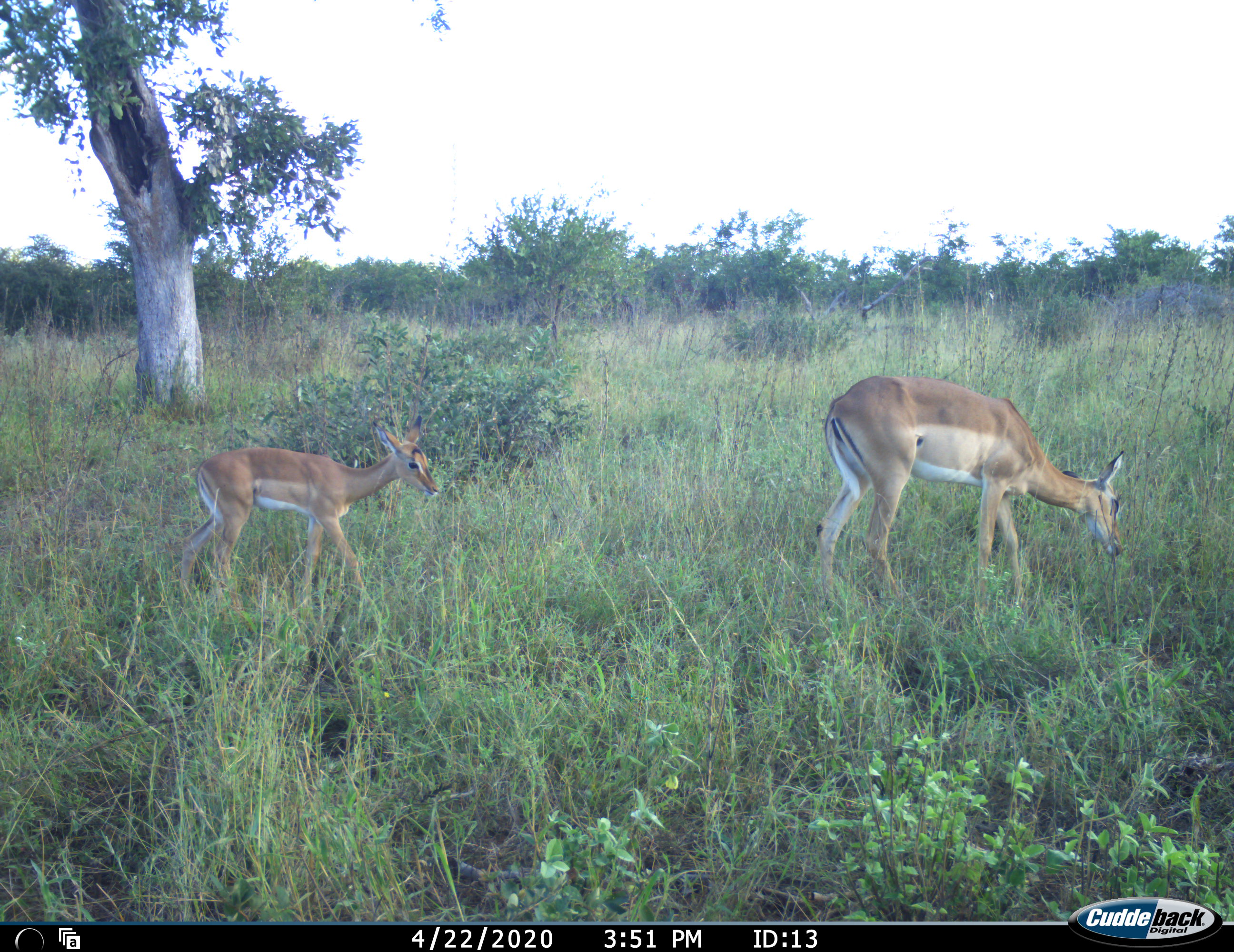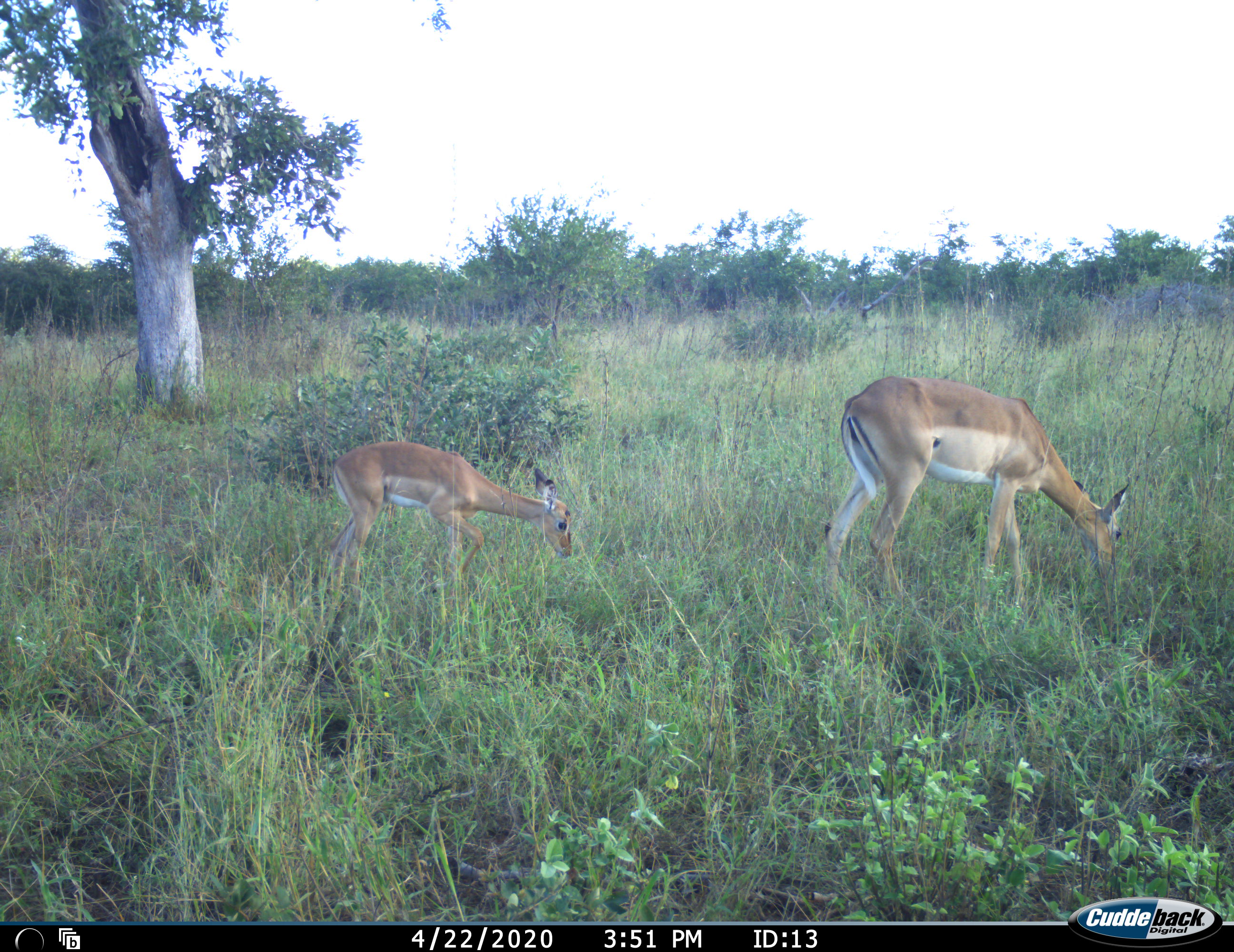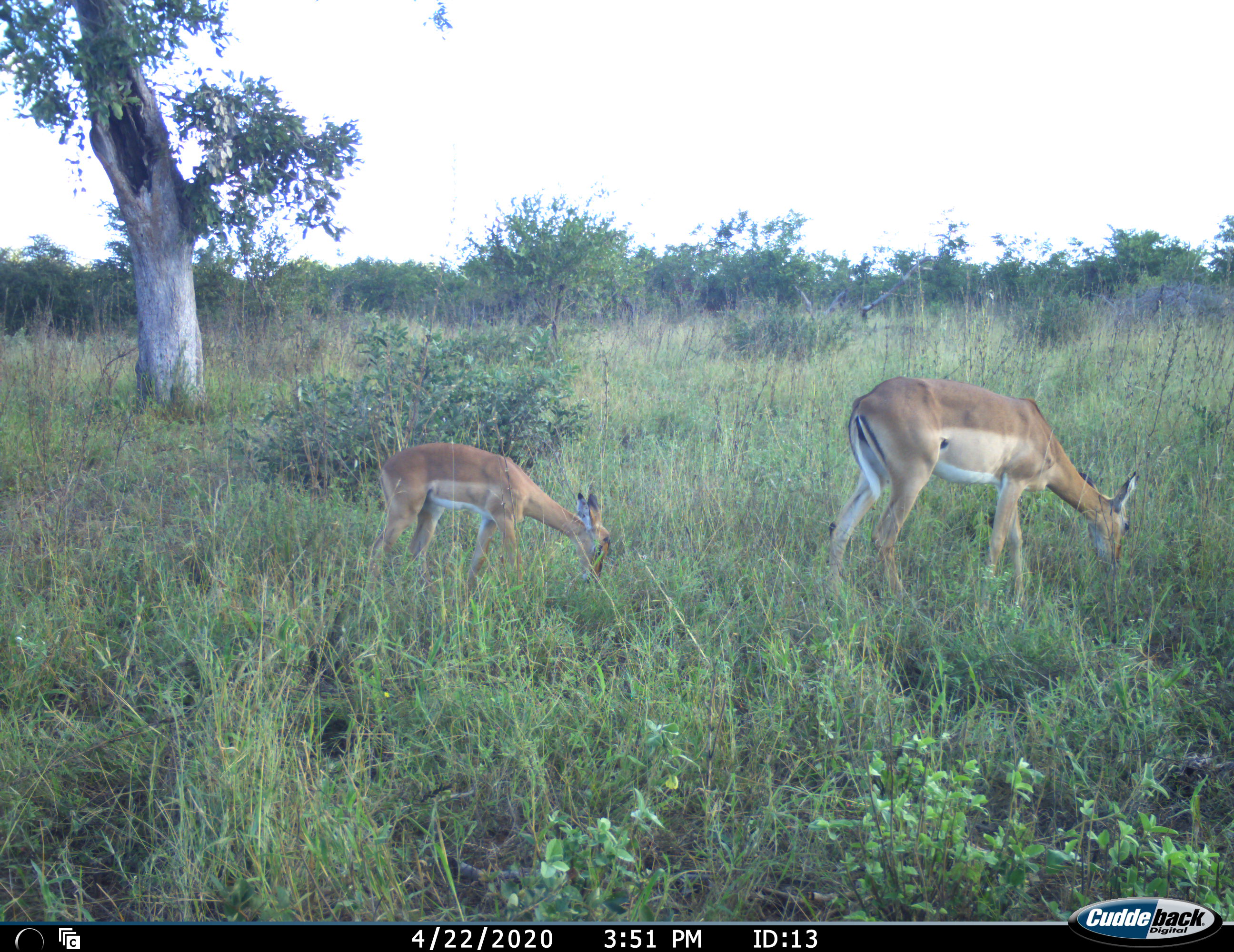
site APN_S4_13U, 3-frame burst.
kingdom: Animalia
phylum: Chordata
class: Mammalia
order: Artiodactyla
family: Bovidae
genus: Aepyceros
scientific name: Aepyceros melampus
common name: impala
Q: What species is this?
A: Impala (Aepyceros melampus).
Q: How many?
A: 2.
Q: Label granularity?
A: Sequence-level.